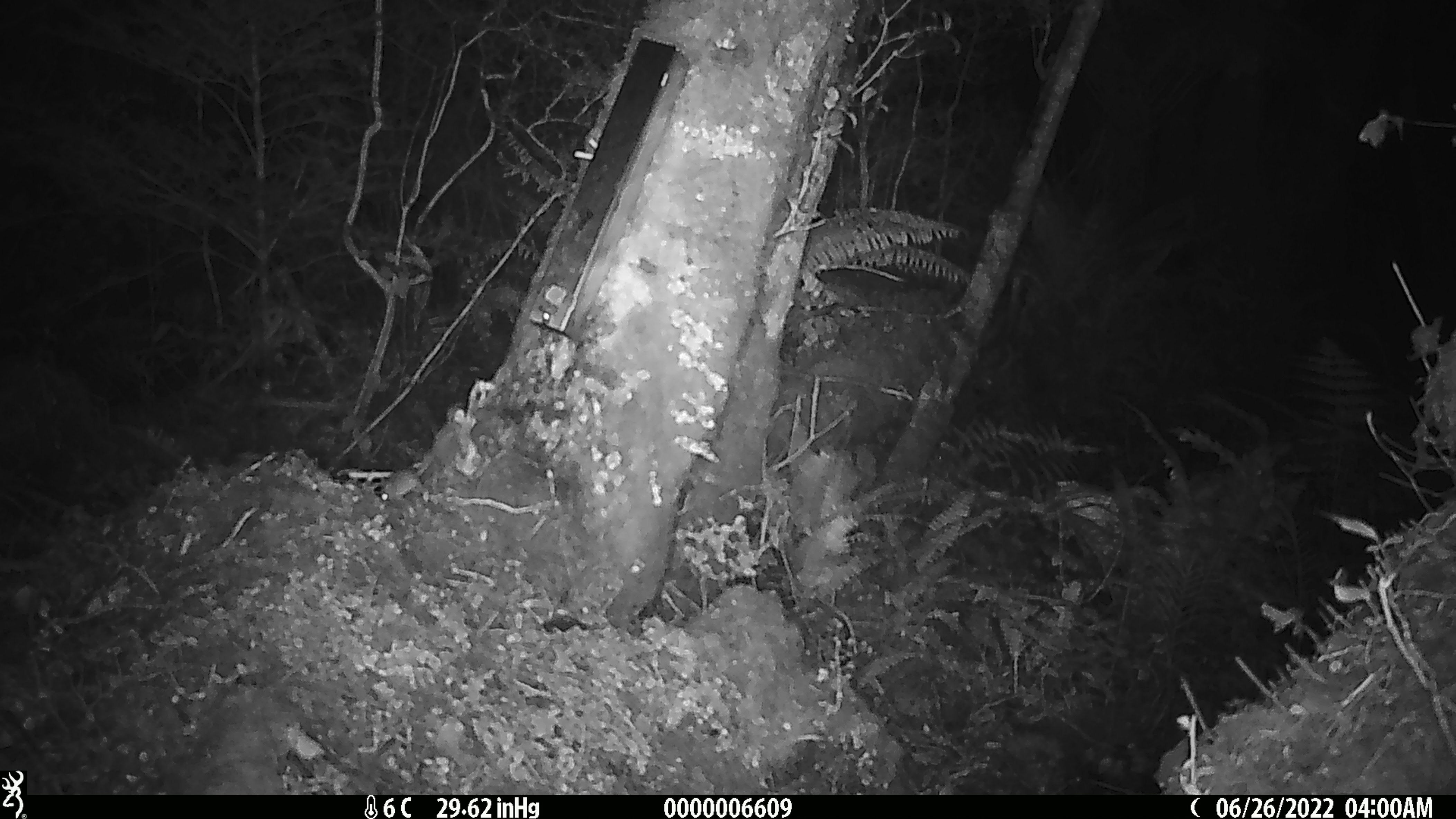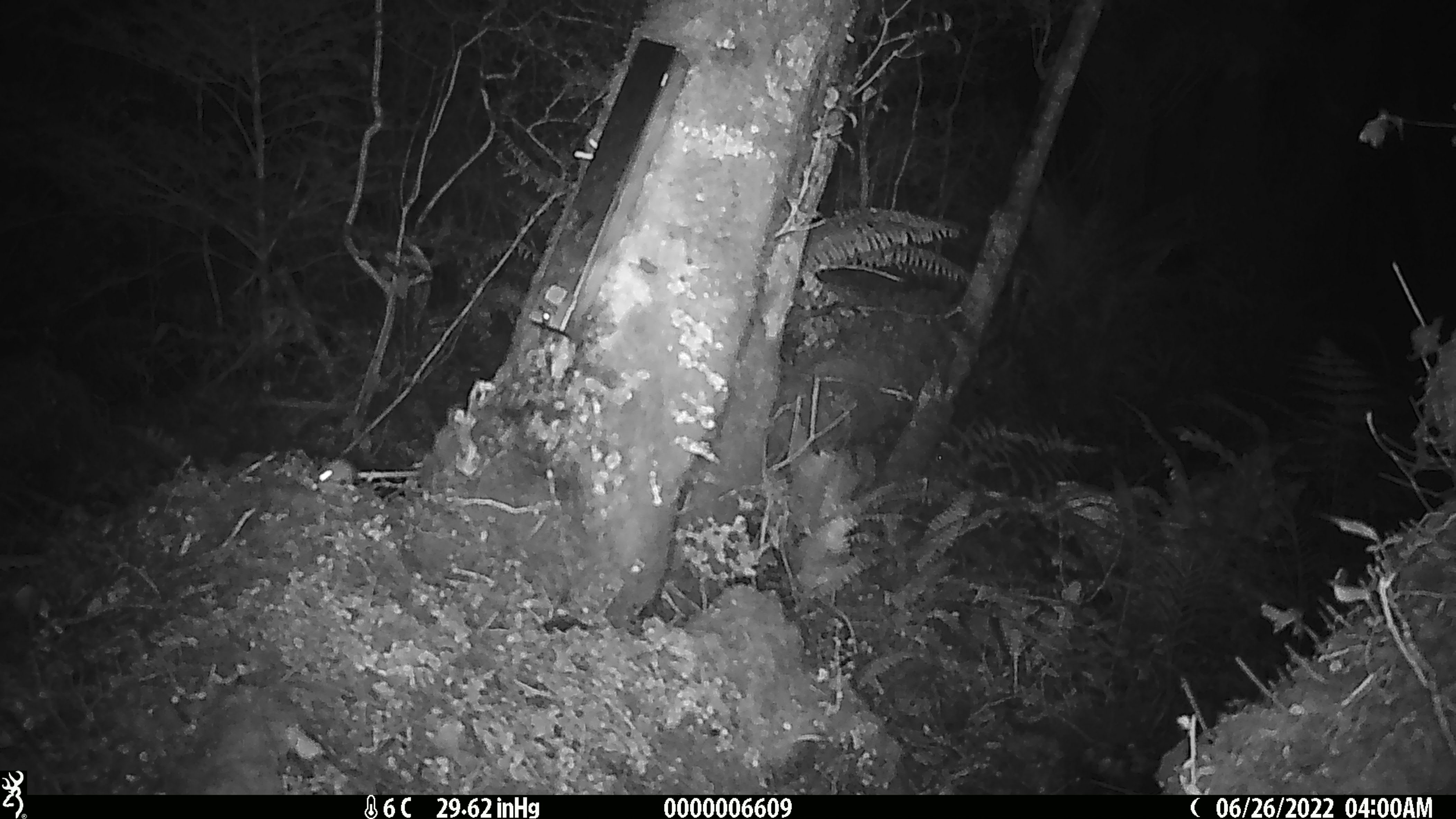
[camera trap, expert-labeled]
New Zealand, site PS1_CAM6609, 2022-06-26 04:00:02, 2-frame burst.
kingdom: Animalia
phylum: Chordata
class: Mammalia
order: Rodentia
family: Muridae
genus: Mus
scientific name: Mus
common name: mouse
Mouse (Mus).